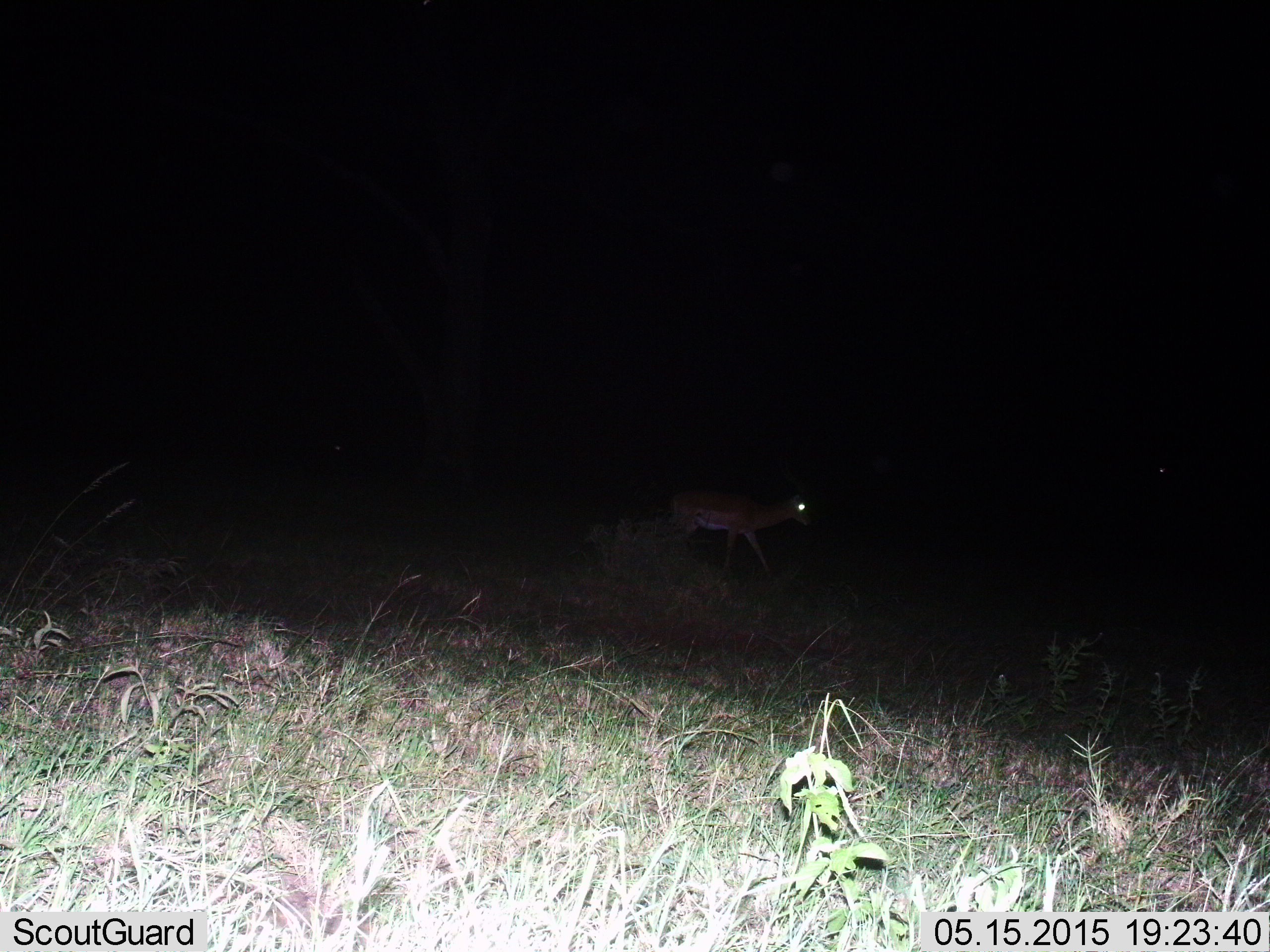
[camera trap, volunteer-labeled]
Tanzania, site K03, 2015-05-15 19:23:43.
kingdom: Animalia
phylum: Chordata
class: Mammalia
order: Artiodactyla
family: Bovidae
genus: Aepyceros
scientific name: Aepyceros melampus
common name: impala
Impala (Aepyceros melampus), count 1. Behavior (volunteer vote fractions): standing 20%, resting 0%, moving 80%, interacting 0%. Young present (vote fraction): 0%. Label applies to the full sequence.